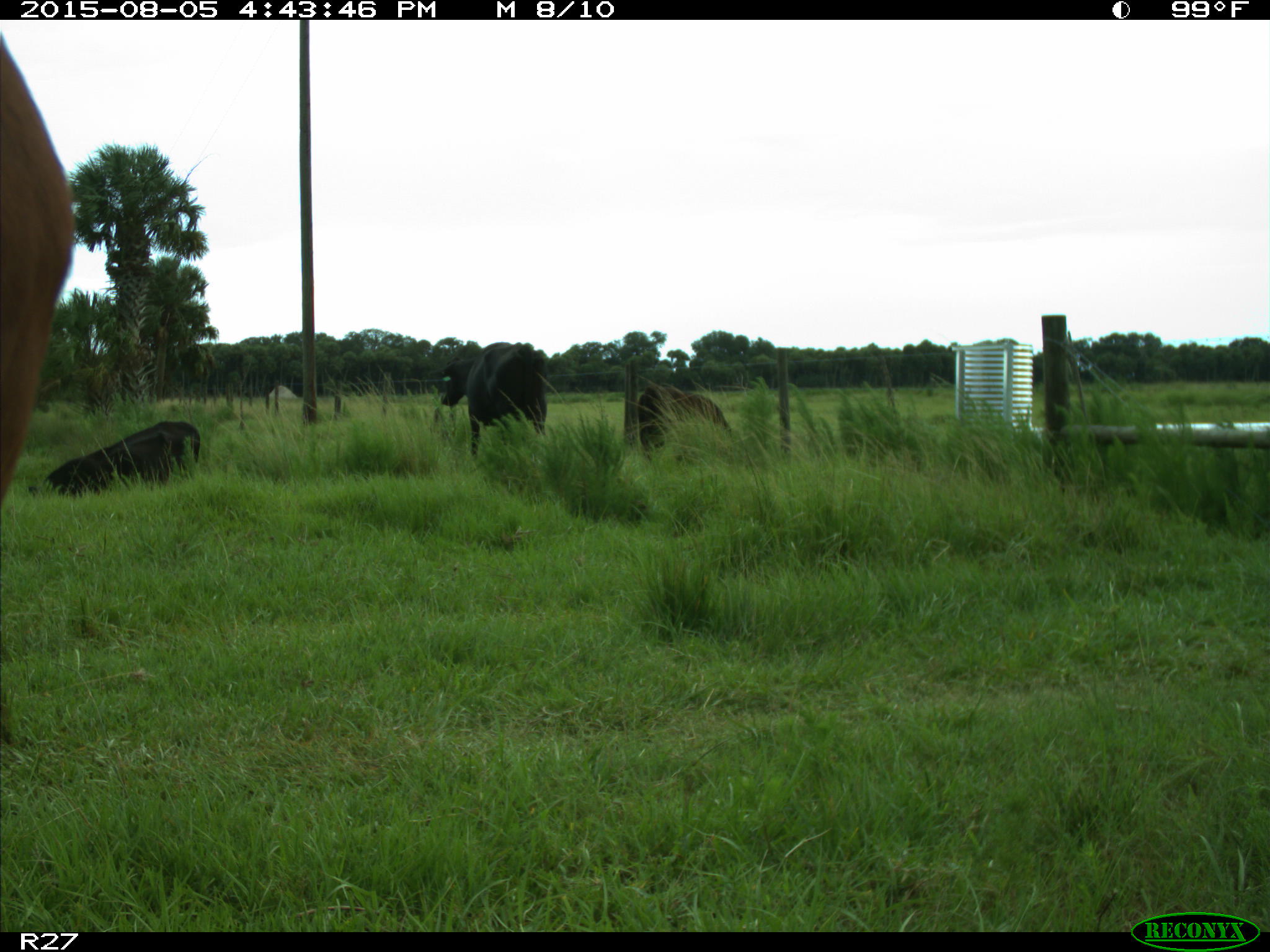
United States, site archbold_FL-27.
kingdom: Animalia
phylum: Chordata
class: Mammalia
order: Artiodactyla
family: Bovidae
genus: Bos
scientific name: Bos taurus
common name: domestic cow